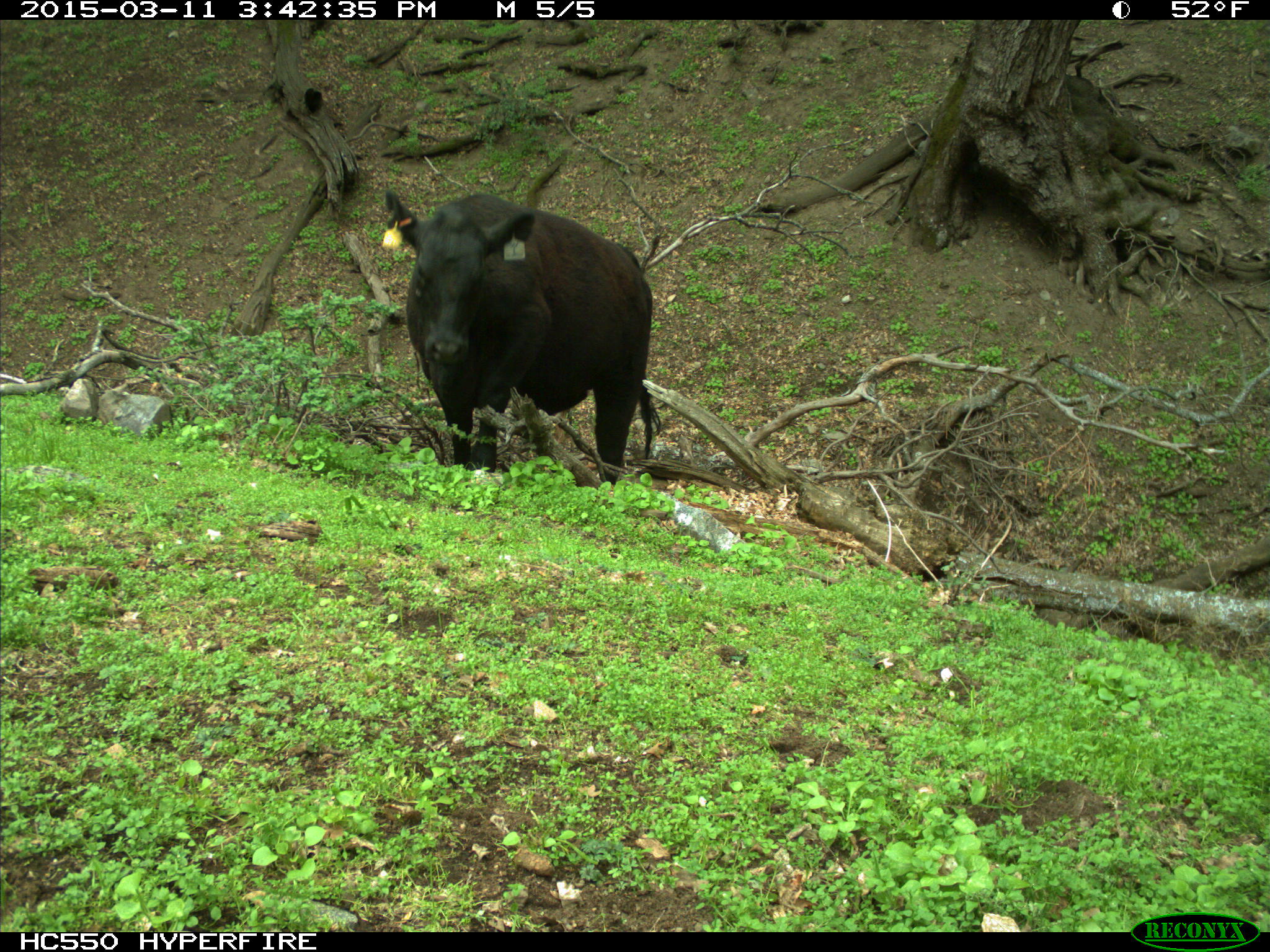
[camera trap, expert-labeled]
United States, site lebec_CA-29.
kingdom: Animalia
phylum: Chordata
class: Mammalia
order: Artiodactyla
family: Bovidae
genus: Bos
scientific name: Bos taurus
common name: domestic cow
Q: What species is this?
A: Bos taurus (domestic cow).